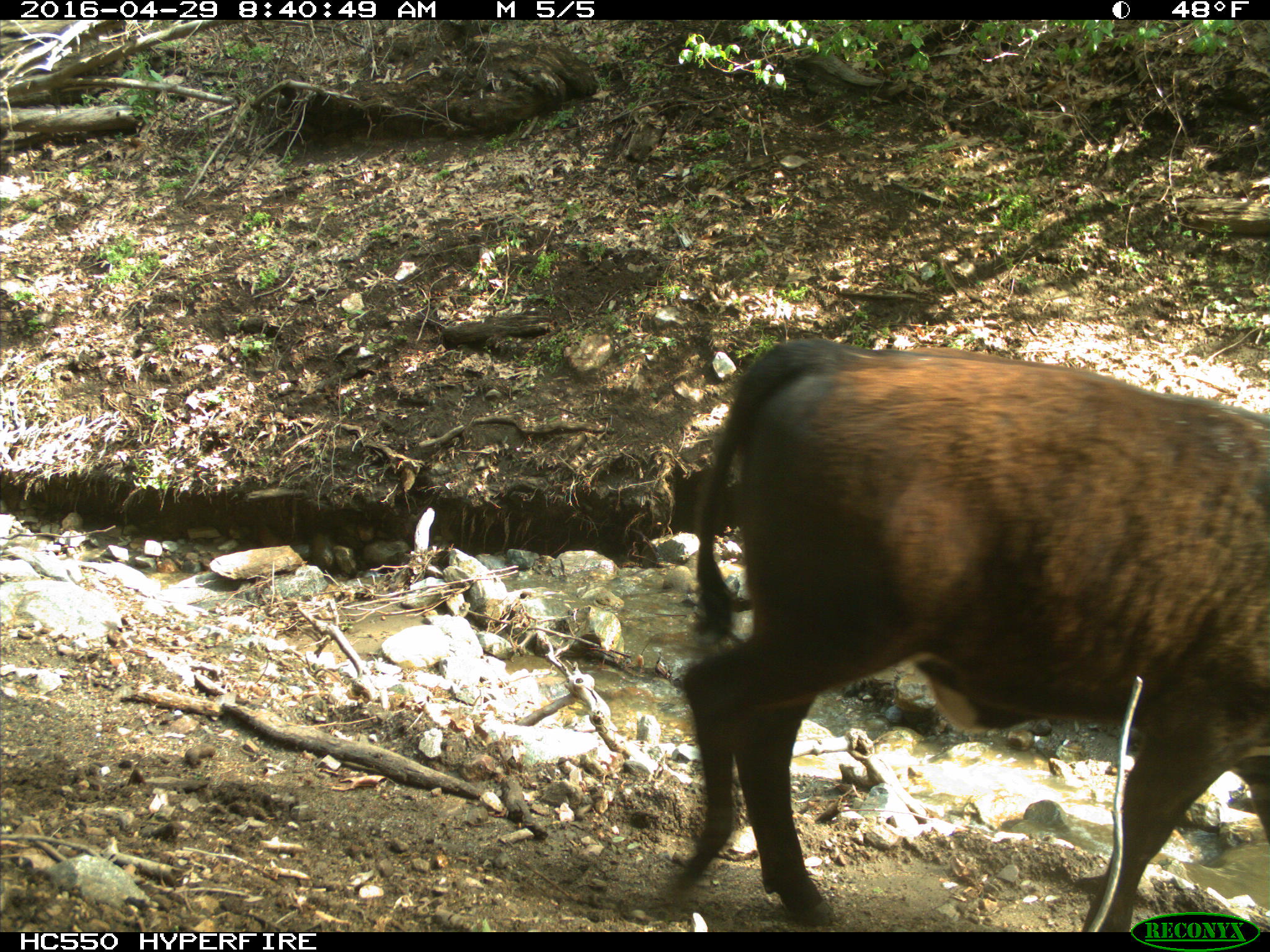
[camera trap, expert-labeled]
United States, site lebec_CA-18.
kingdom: Animalia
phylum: Chordata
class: Mammalia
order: Artiodactyla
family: Bovidae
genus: Bos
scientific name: Bos taurus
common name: domestic cow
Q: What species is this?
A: Bos taurus (domestic cow).